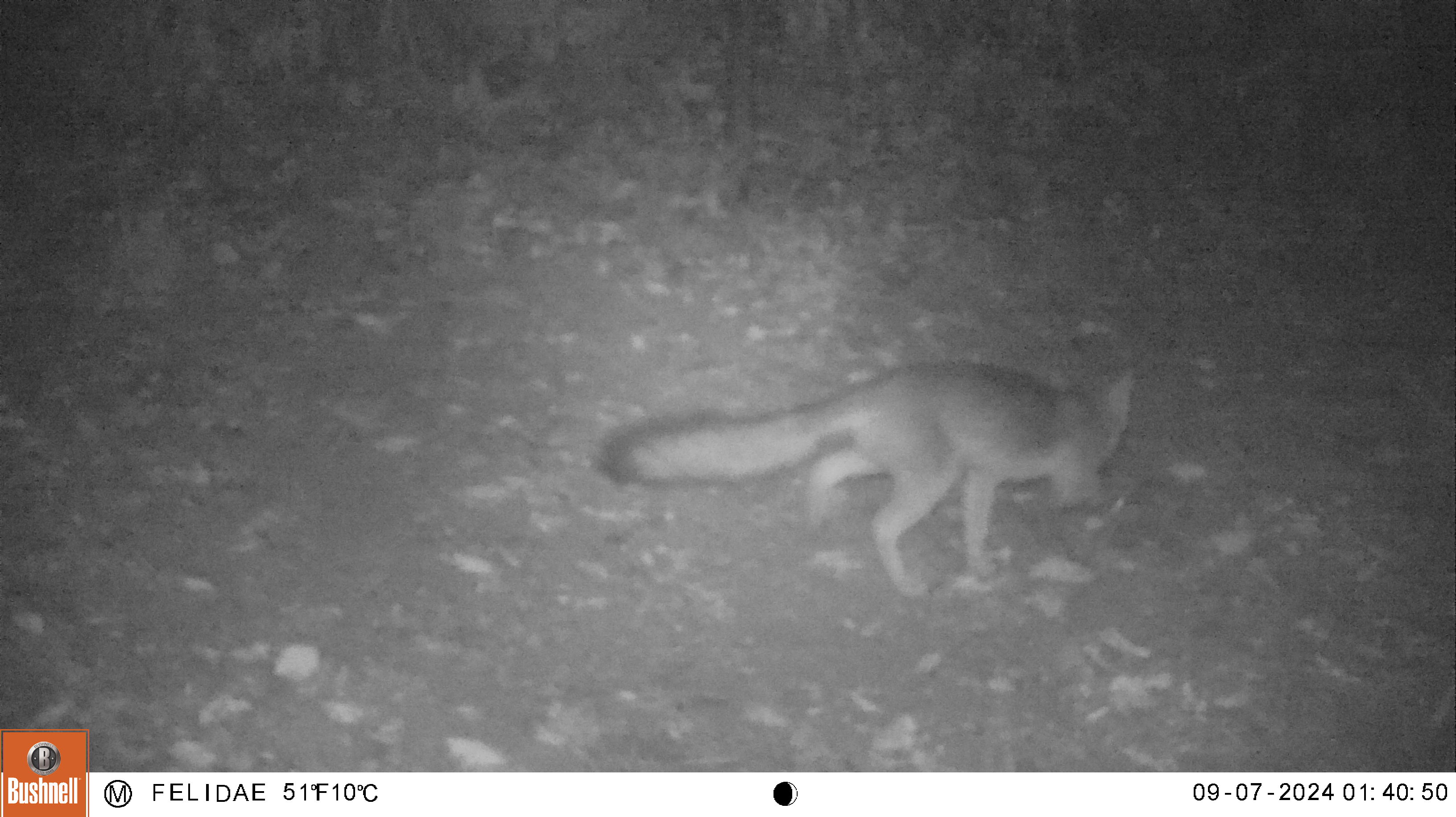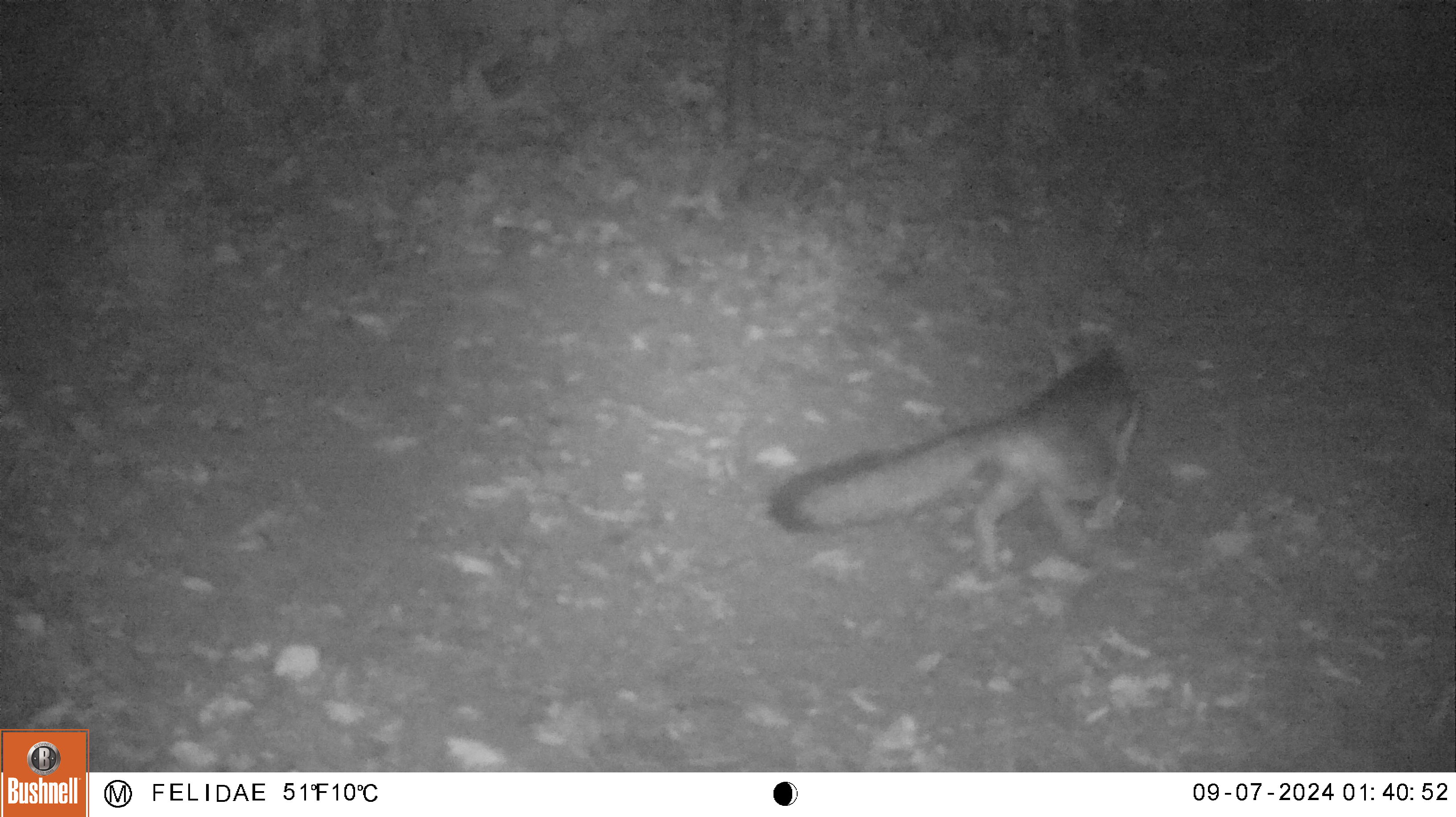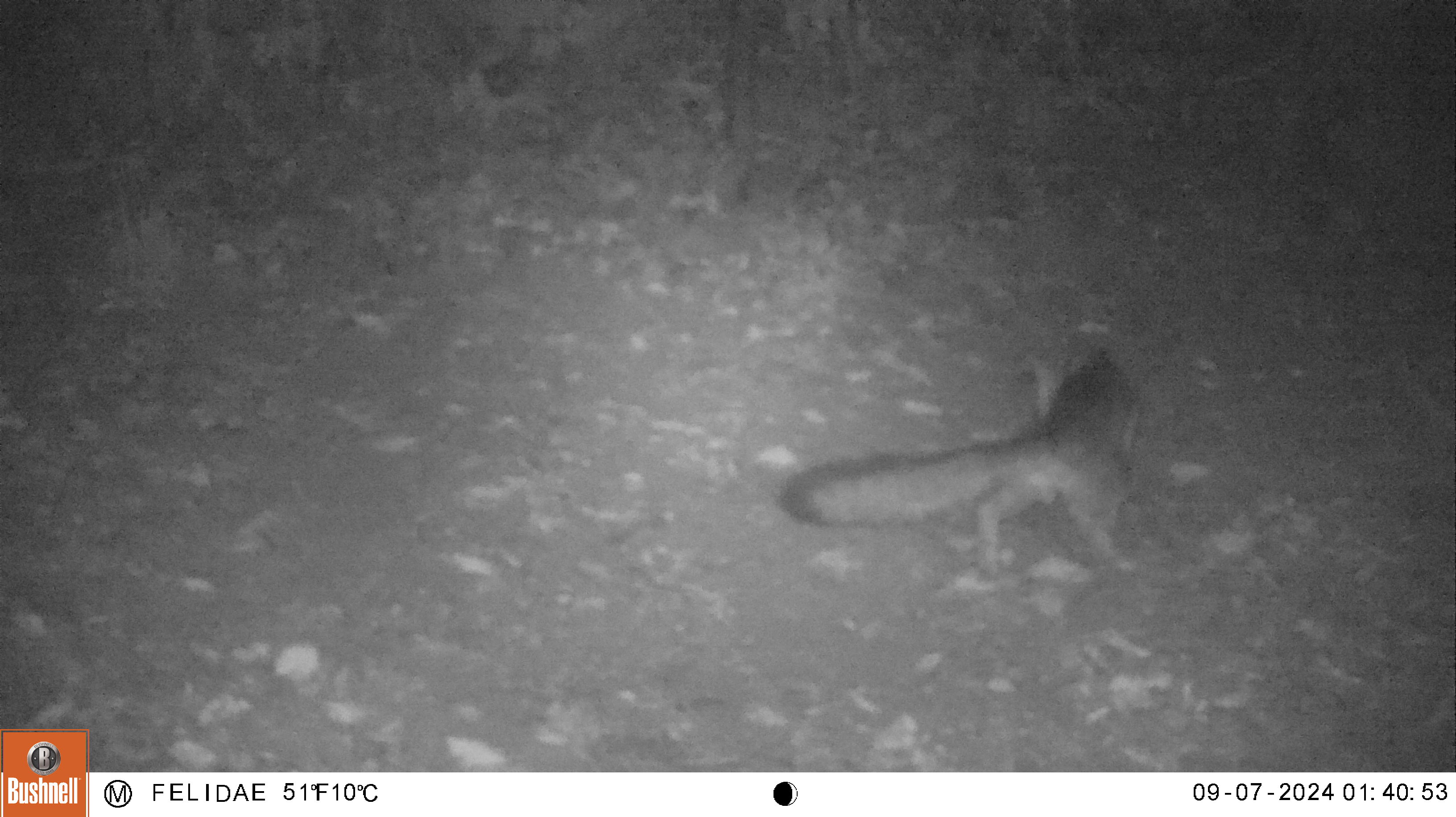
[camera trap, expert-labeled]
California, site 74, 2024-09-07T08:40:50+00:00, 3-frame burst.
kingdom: Animalia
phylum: Chordata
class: Mammalia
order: Carnivora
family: Canidae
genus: Urocyon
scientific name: Urocyon cinereoargenteus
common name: gray fox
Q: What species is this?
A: Gray fox (Urocyon cinereoargenteus).